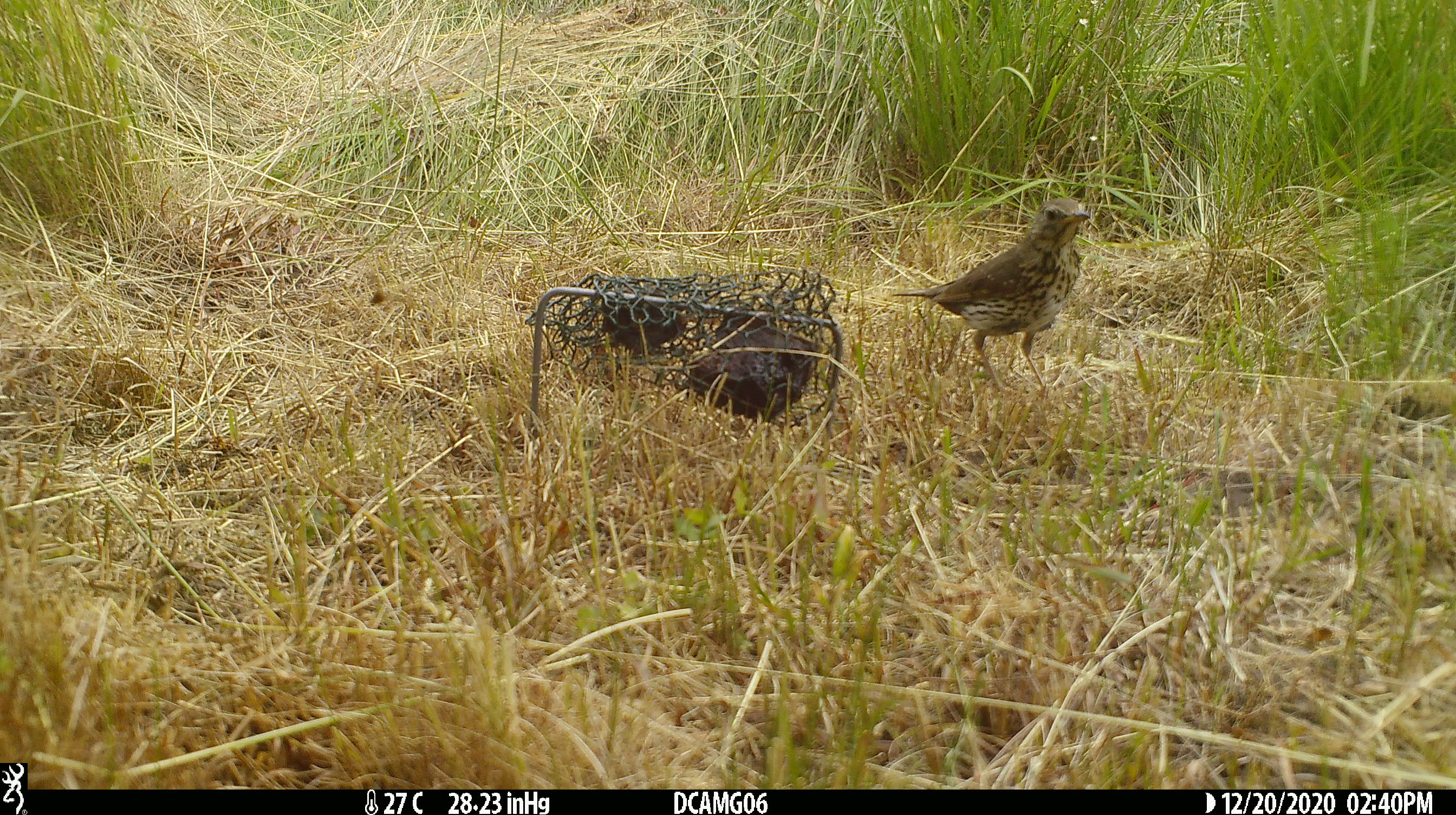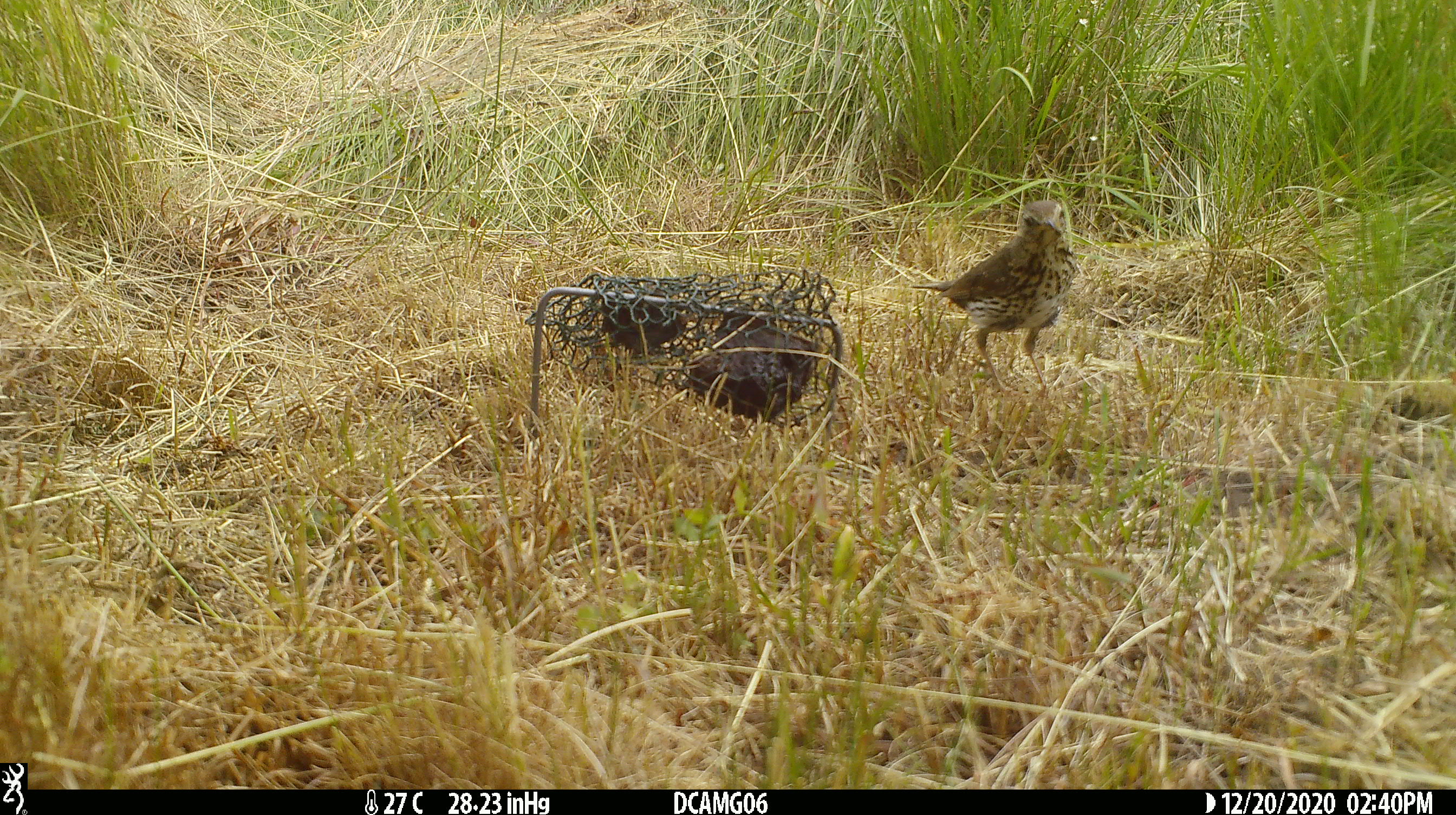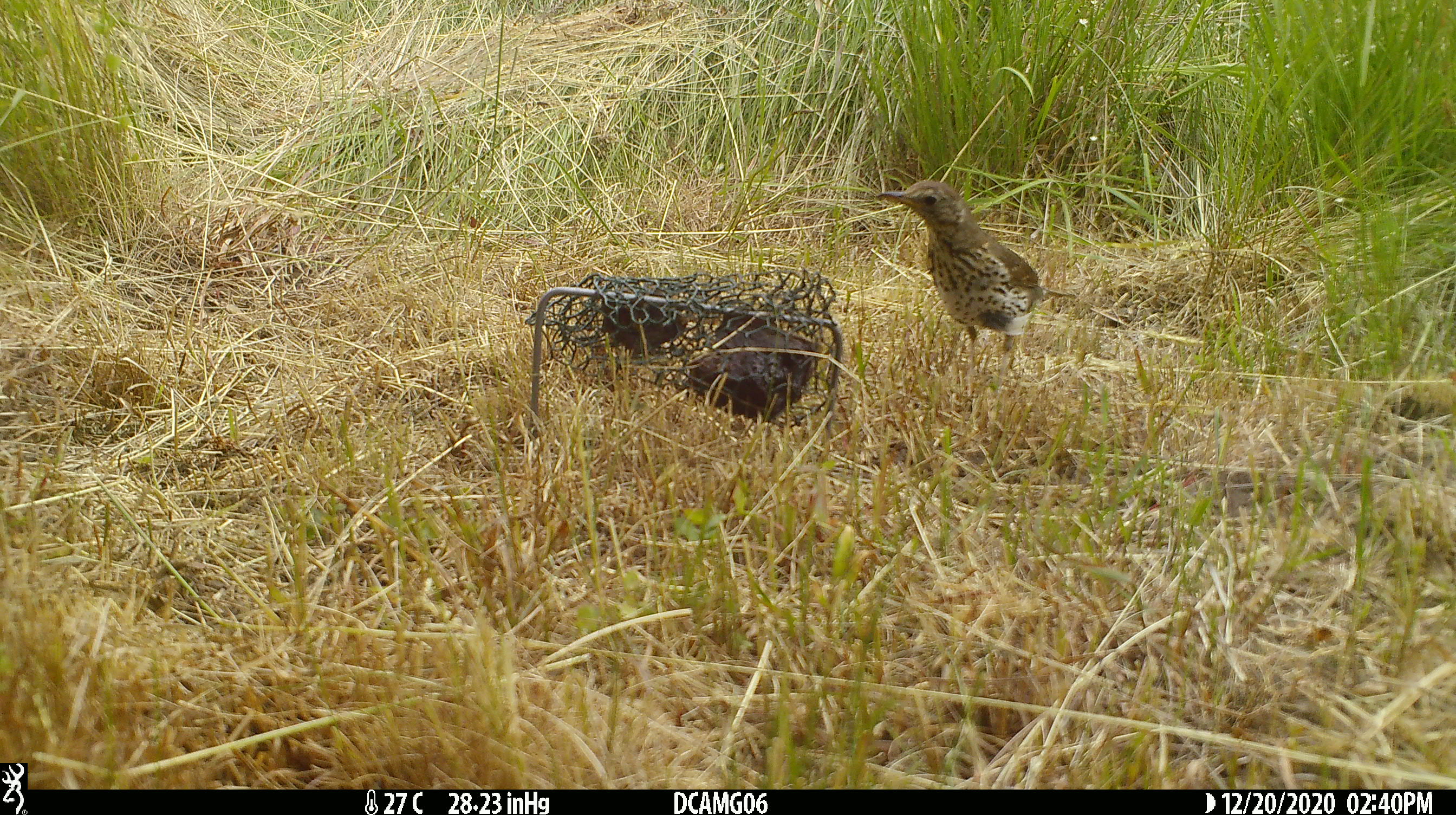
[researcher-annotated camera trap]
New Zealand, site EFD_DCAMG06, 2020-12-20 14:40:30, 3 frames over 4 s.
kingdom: Animalia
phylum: Chordata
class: Aves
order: Passeriformes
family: Turdidae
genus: Turdus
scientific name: Turdus philomelos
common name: song thrush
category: thrush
Thrush (song thrush) (Turdus philomelos).